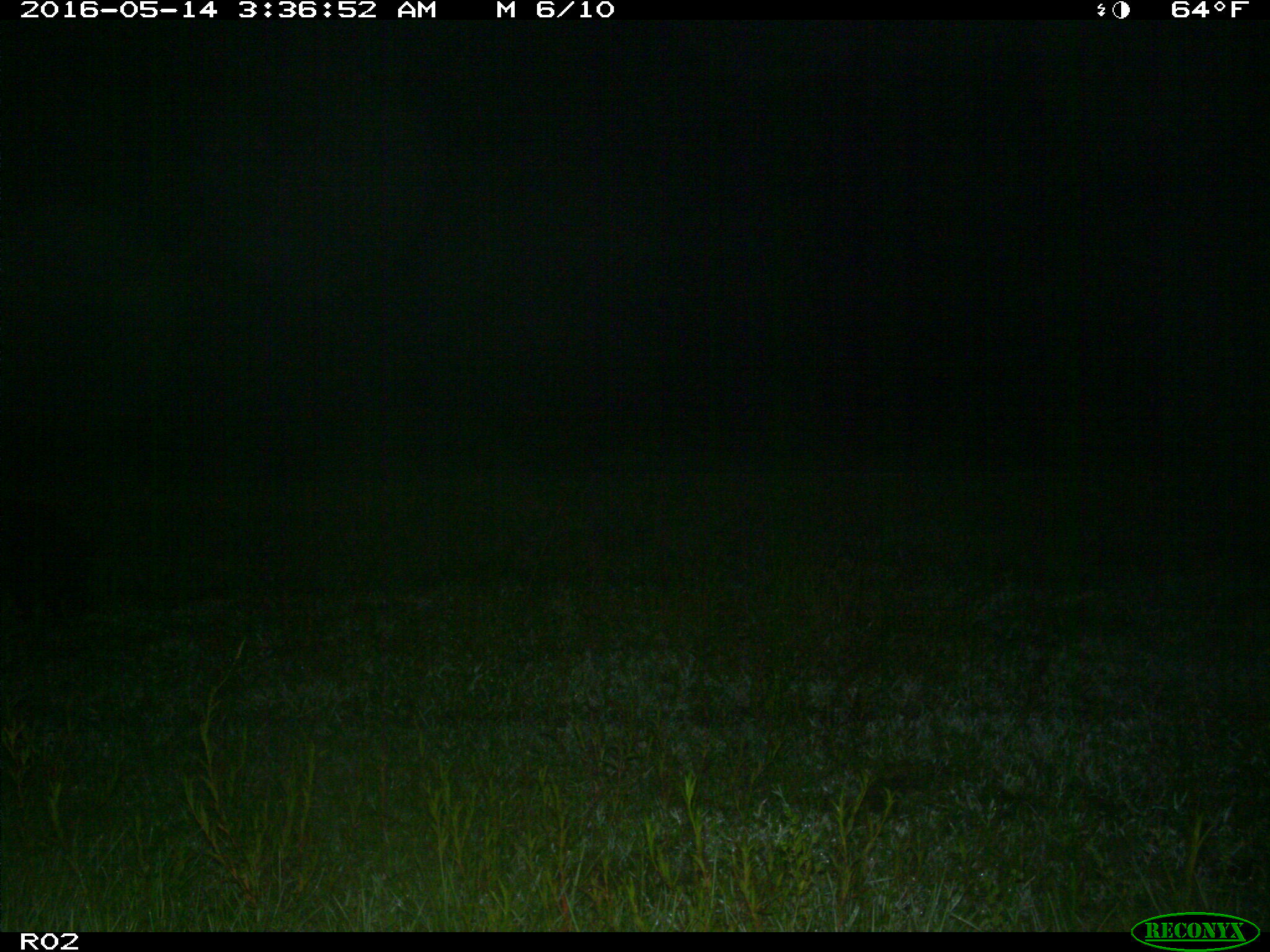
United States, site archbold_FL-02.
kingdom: Animalia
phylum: Chordata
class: Mammalia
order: Artiodactyla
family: Suidae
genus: Sus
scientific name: Sus scrofa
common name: wild boar